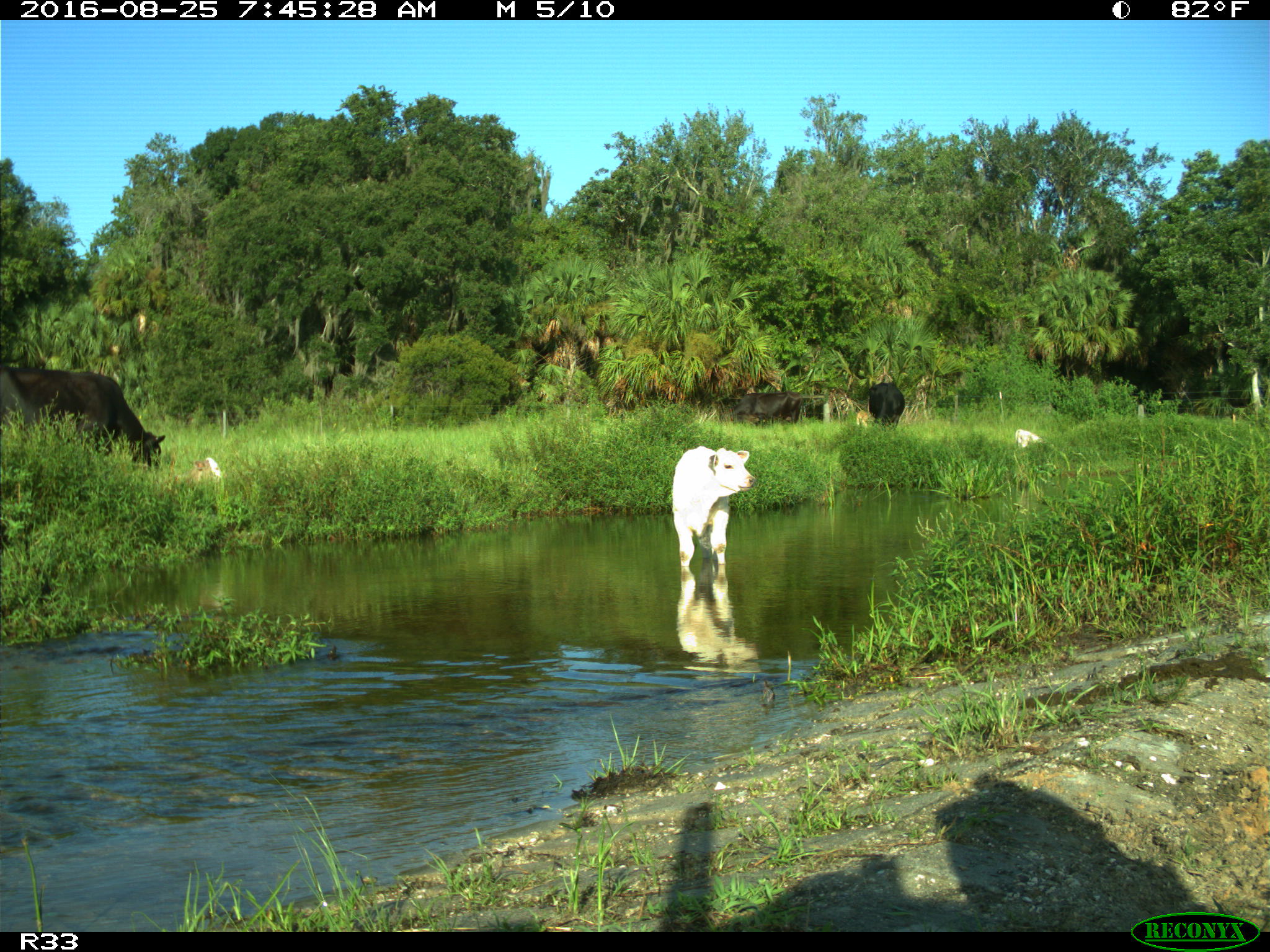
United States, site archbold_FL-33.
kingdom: Animalia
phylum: Chordata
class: Mammalia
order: Artiodactyla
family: Bovidae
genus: Bos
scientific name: Bos taurus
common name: domestic cow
Bos taurus (domestic cow).